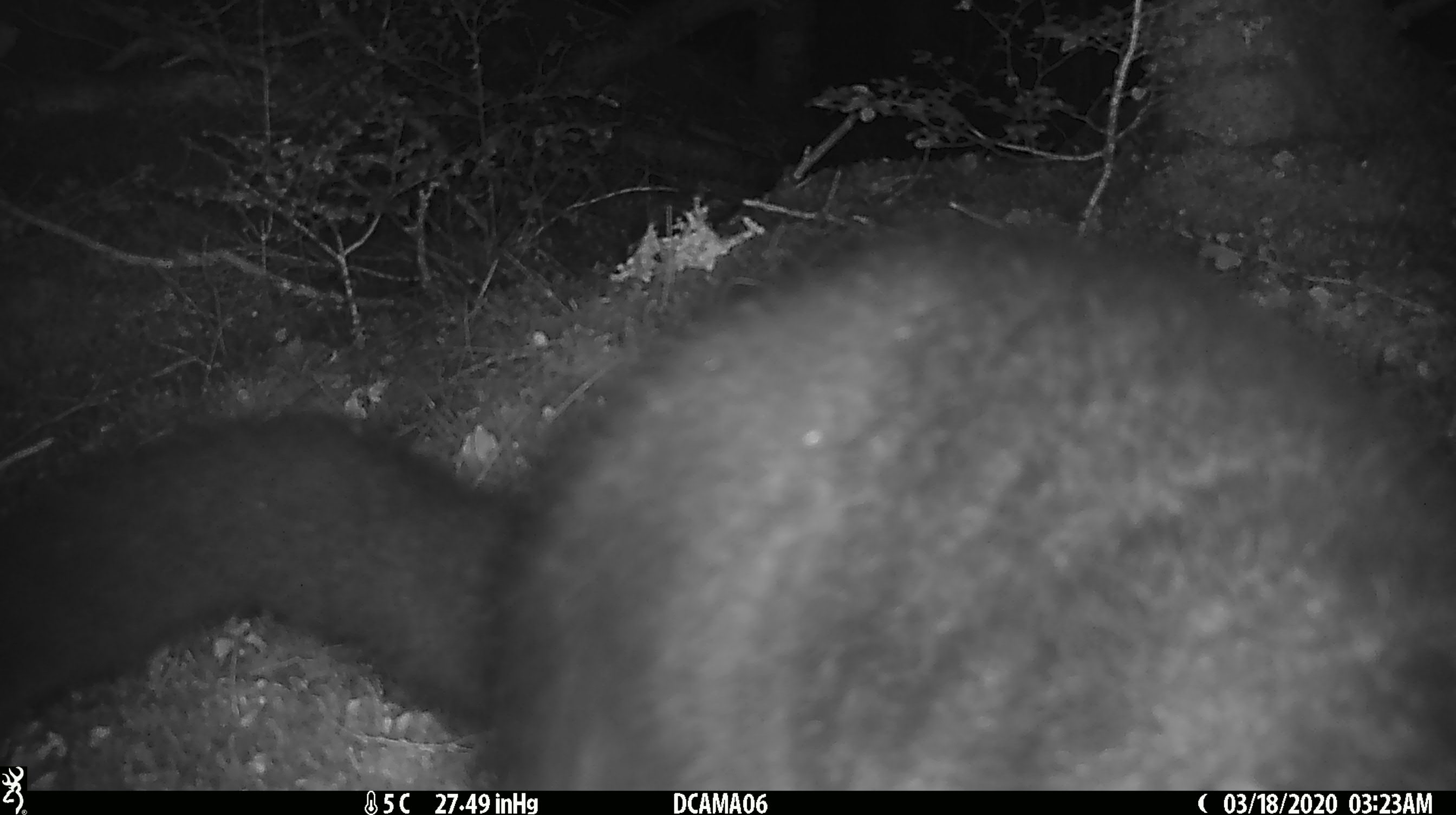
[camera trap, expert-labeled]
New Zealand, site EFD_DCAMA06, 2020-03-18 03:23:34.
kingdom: Animalia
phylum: Chordata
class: Mammalia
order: Diprotodontia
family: Phalangeridae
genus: Trichosurus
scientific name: Trichosurus vulpecula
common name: common brushtail possum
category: possum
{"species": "possum (common brushtail possum) (Trichosurus vulpecula)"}